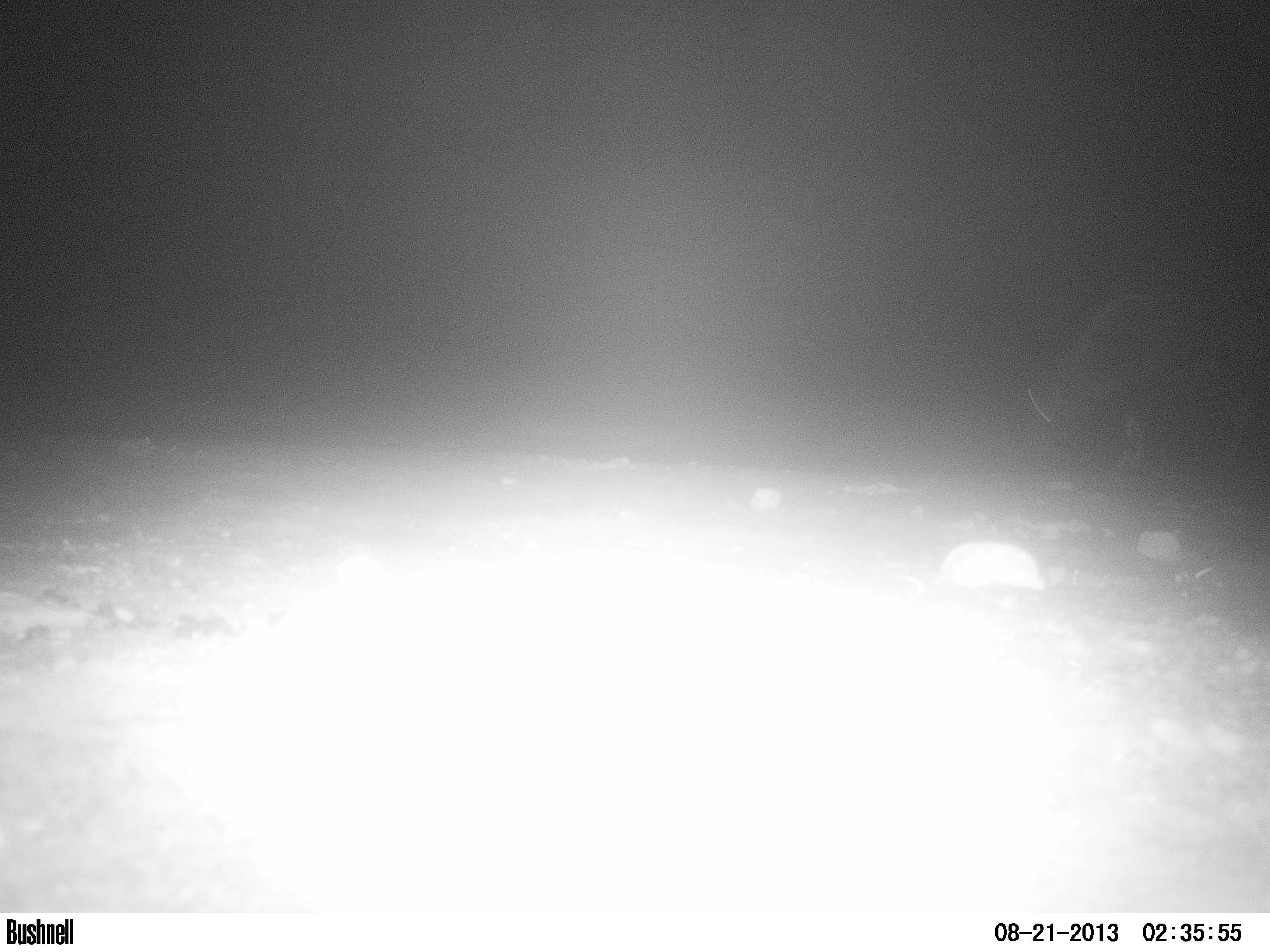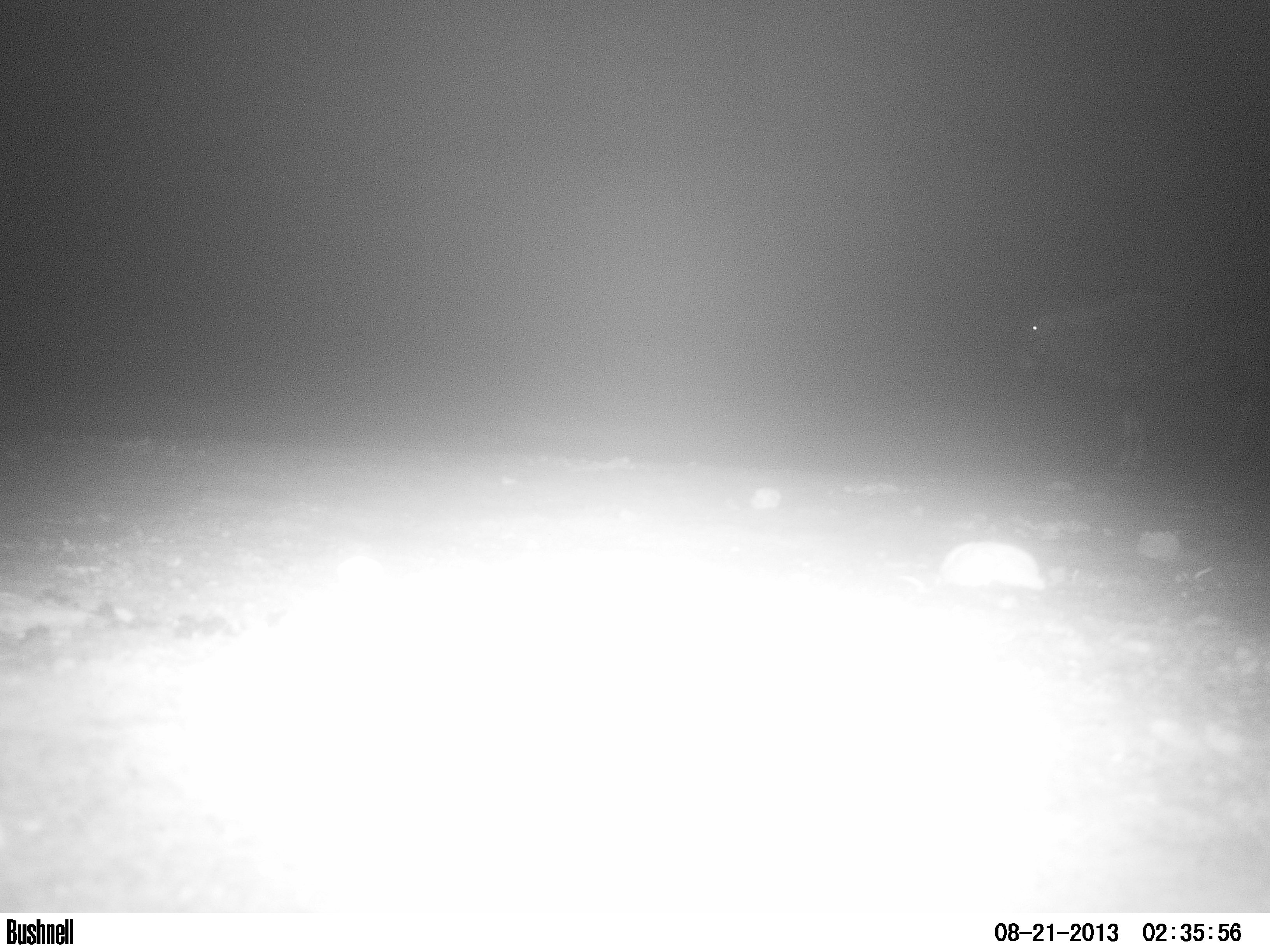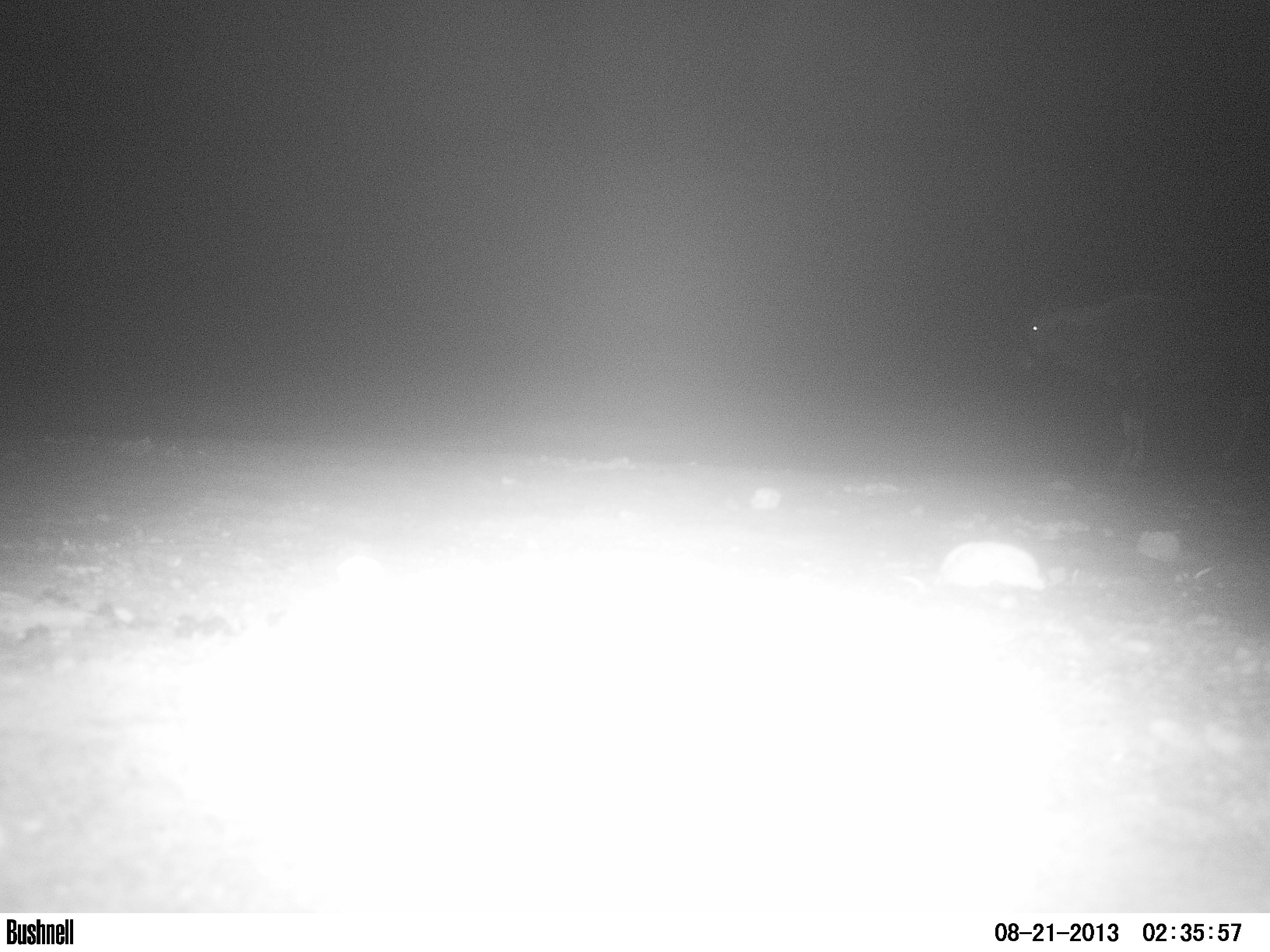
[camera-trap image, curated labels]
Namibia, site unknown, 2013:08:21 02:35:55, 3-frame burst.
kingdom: Animalia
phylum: Chordata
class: Mammalia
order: Artiodactyla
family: Bovidae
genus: Oryx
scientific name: Oryx gazella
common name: gemsbok